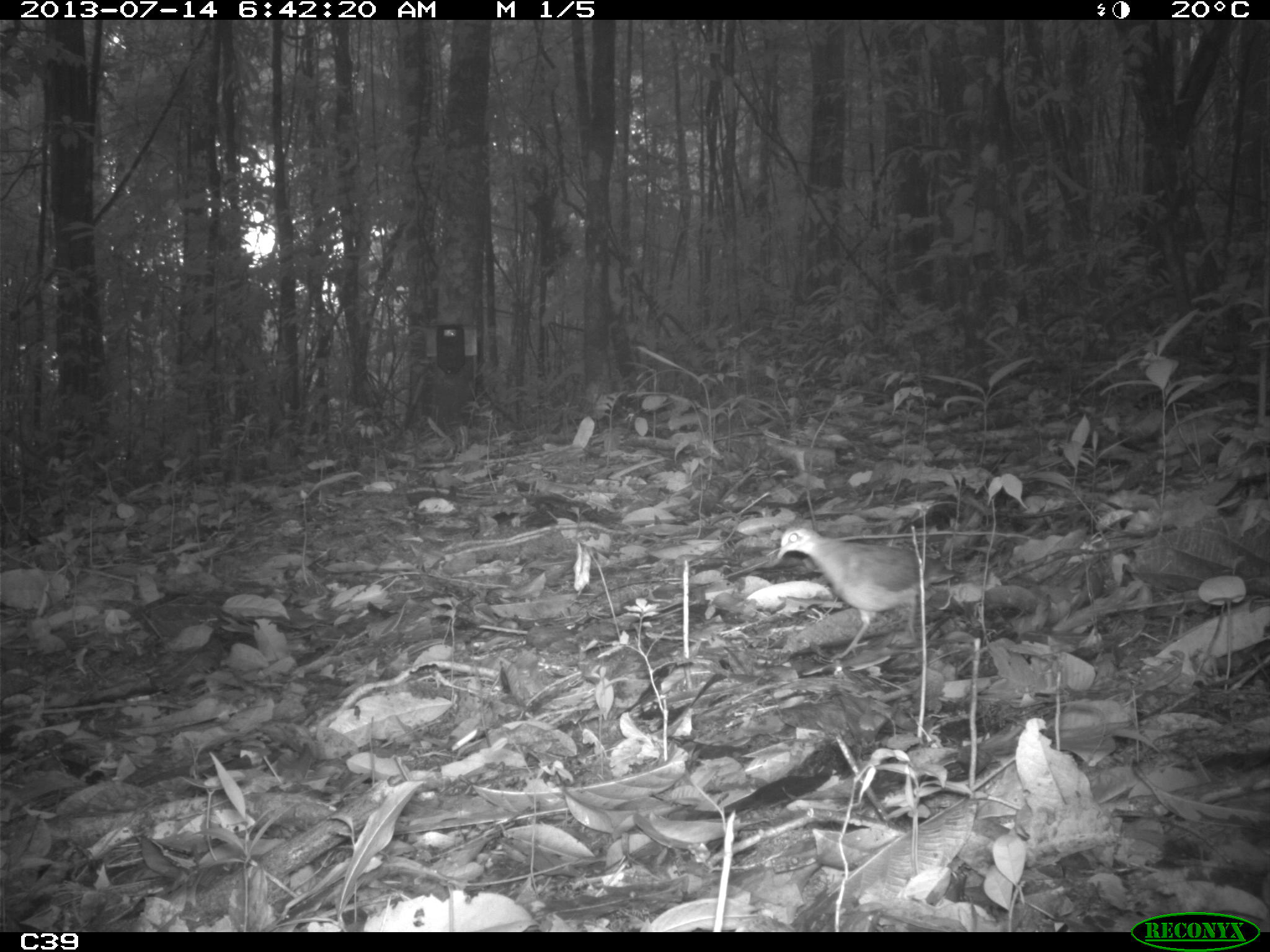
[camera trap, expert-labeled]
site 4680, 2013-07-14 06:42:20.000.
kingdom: Animalia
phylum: Chordata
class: Aves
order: Columbiformes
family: Columbidae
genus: Leptotila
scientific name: Leptotila rufaxilla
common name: gray-fronted dove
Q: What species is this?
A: Leptotila rufaxilla (gray-fronted dove).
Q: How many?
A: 2.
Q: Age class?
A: Adult.